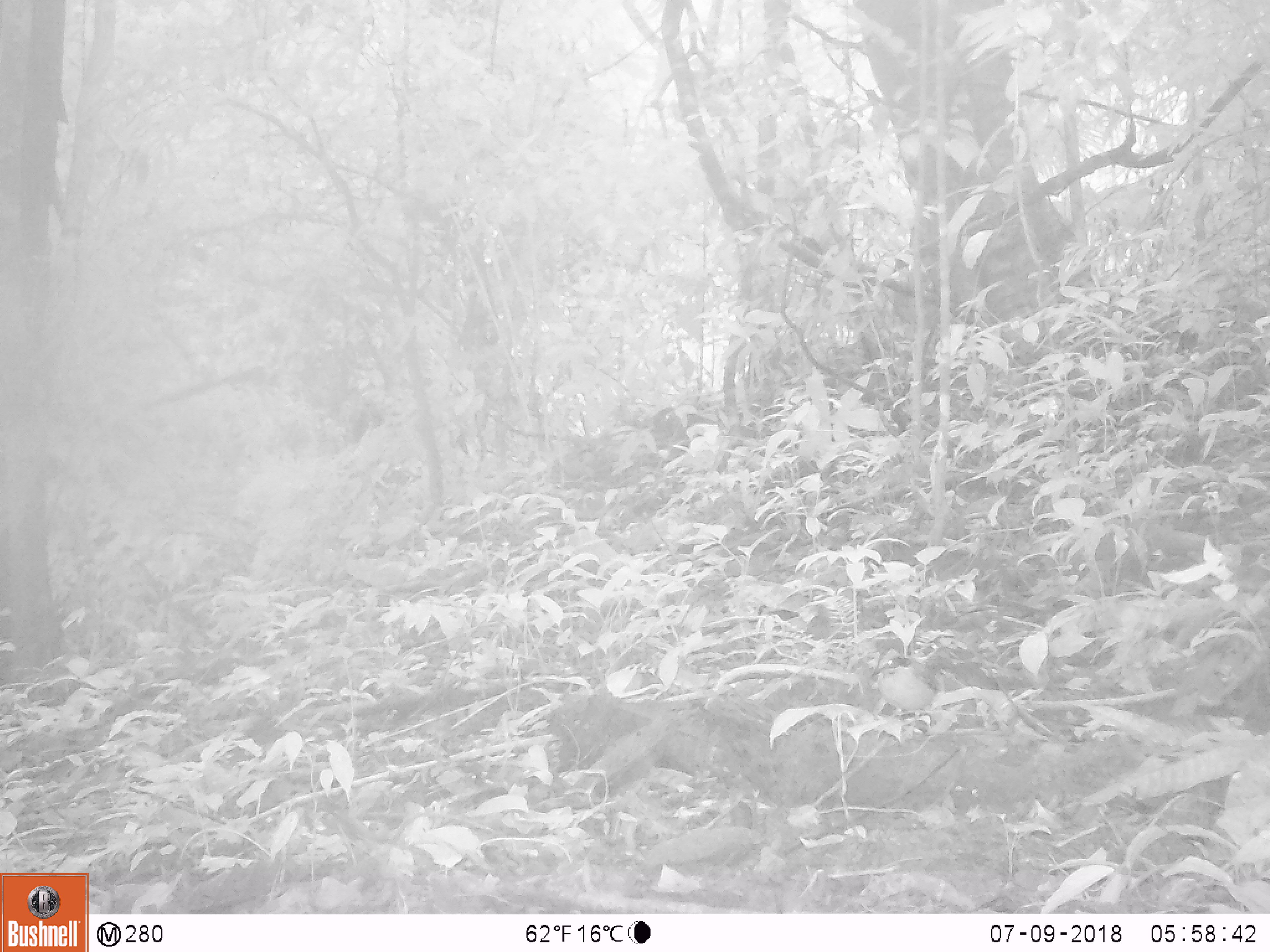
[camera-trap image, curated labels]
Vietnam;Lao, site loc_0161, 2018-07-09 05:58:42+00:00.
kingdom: Animalia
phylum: Chordata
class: Aves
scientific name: Aves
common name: bird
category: unidentified bird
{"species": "unidentified bird (bird) (Aves)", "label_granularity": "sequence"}